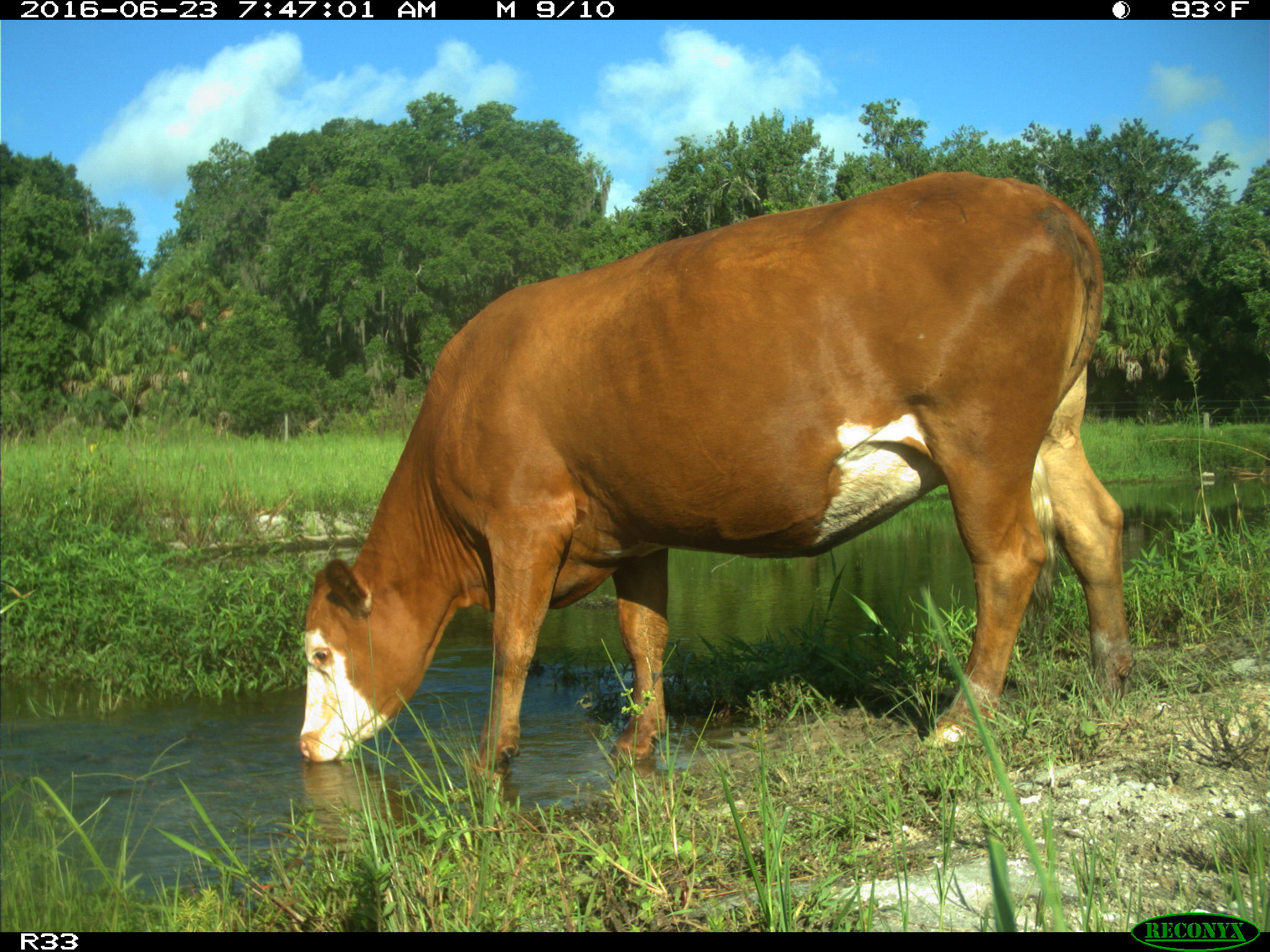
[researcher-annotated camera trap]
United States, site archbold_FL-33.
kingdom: Animalia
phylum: Chordata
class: Mammalia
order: Artiodactyla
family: Bovidae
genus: Bos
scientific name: Bos taurus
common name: domestic cow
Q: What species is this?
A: Bos taurus (domestic cow).